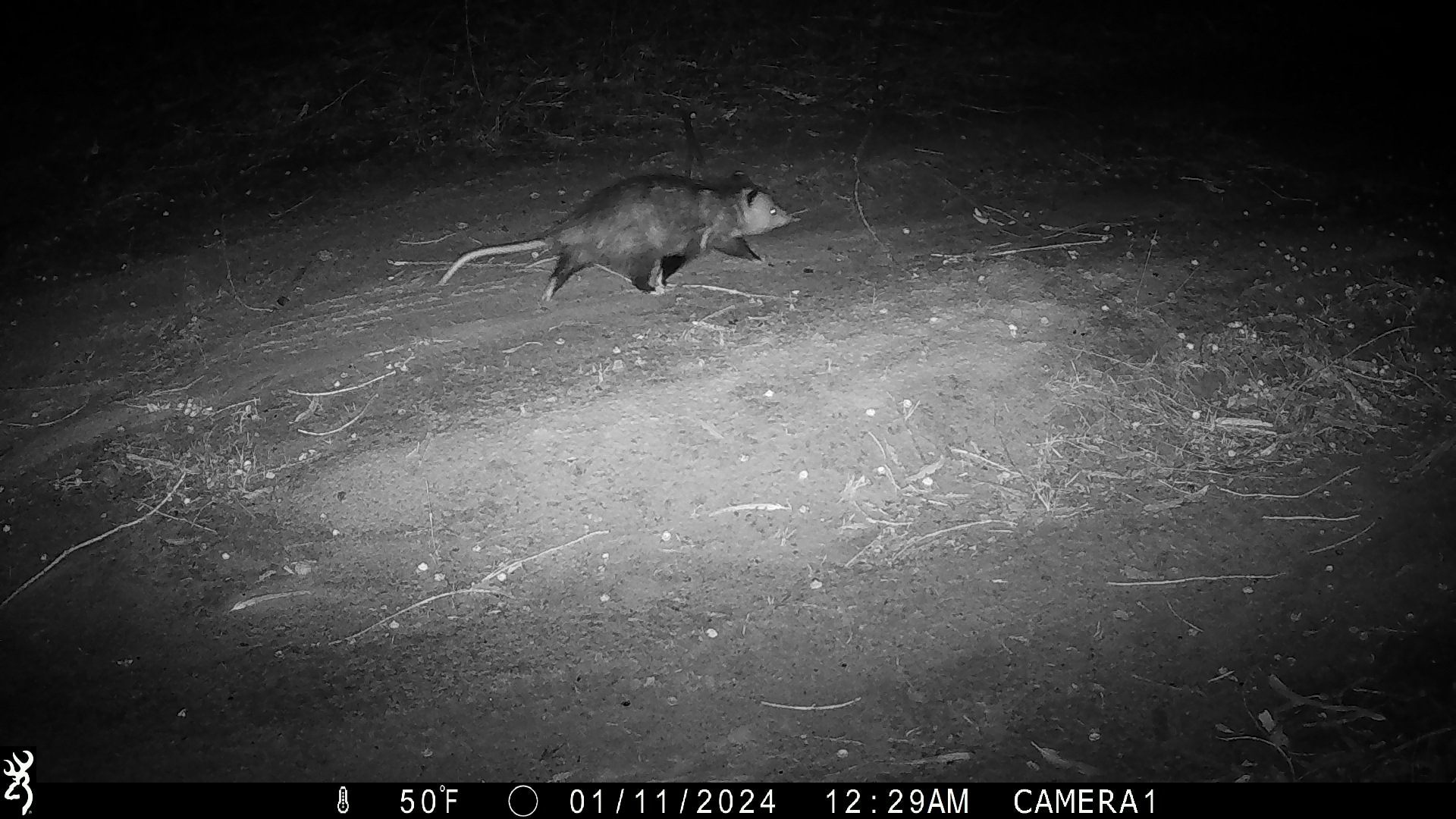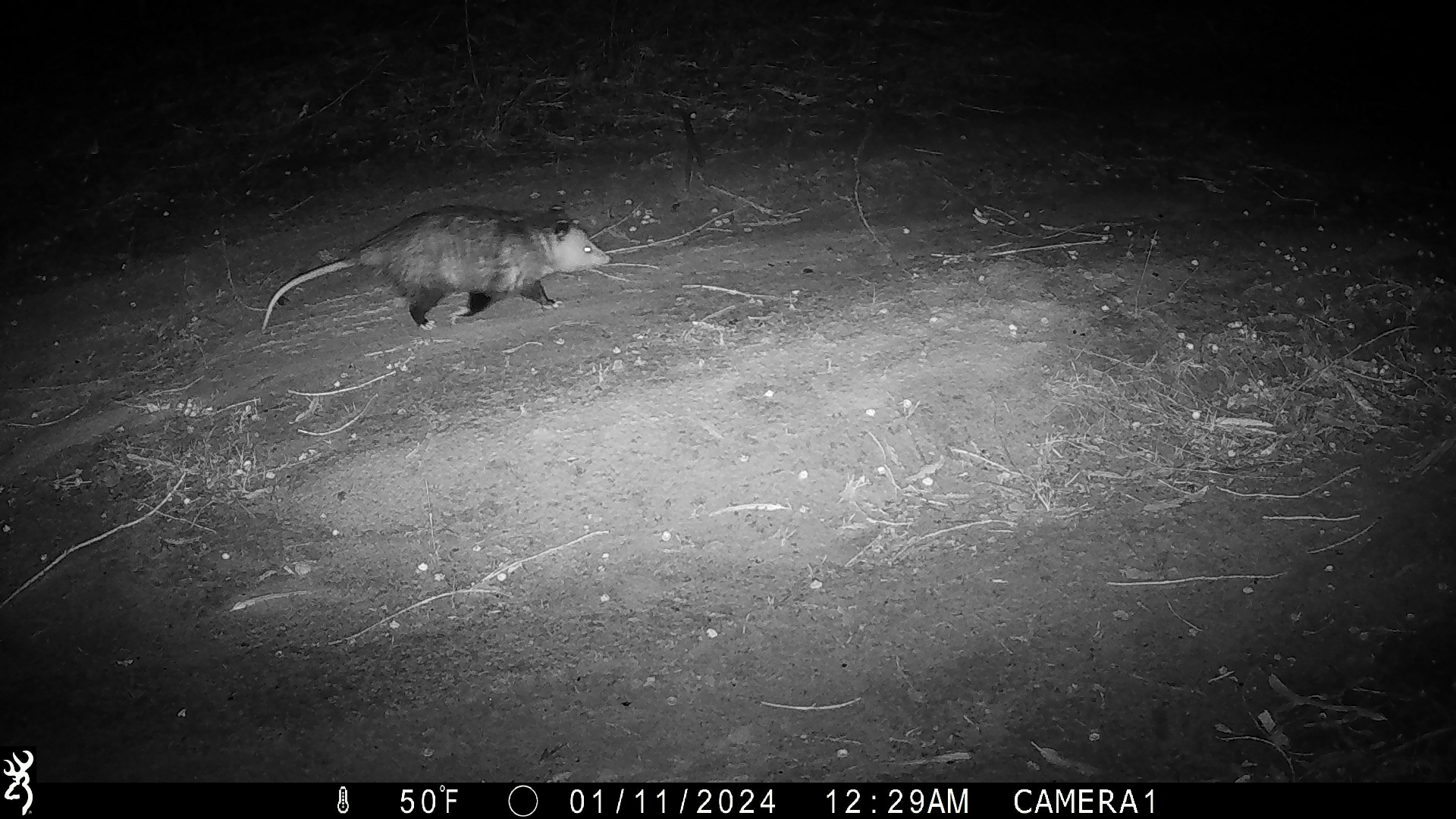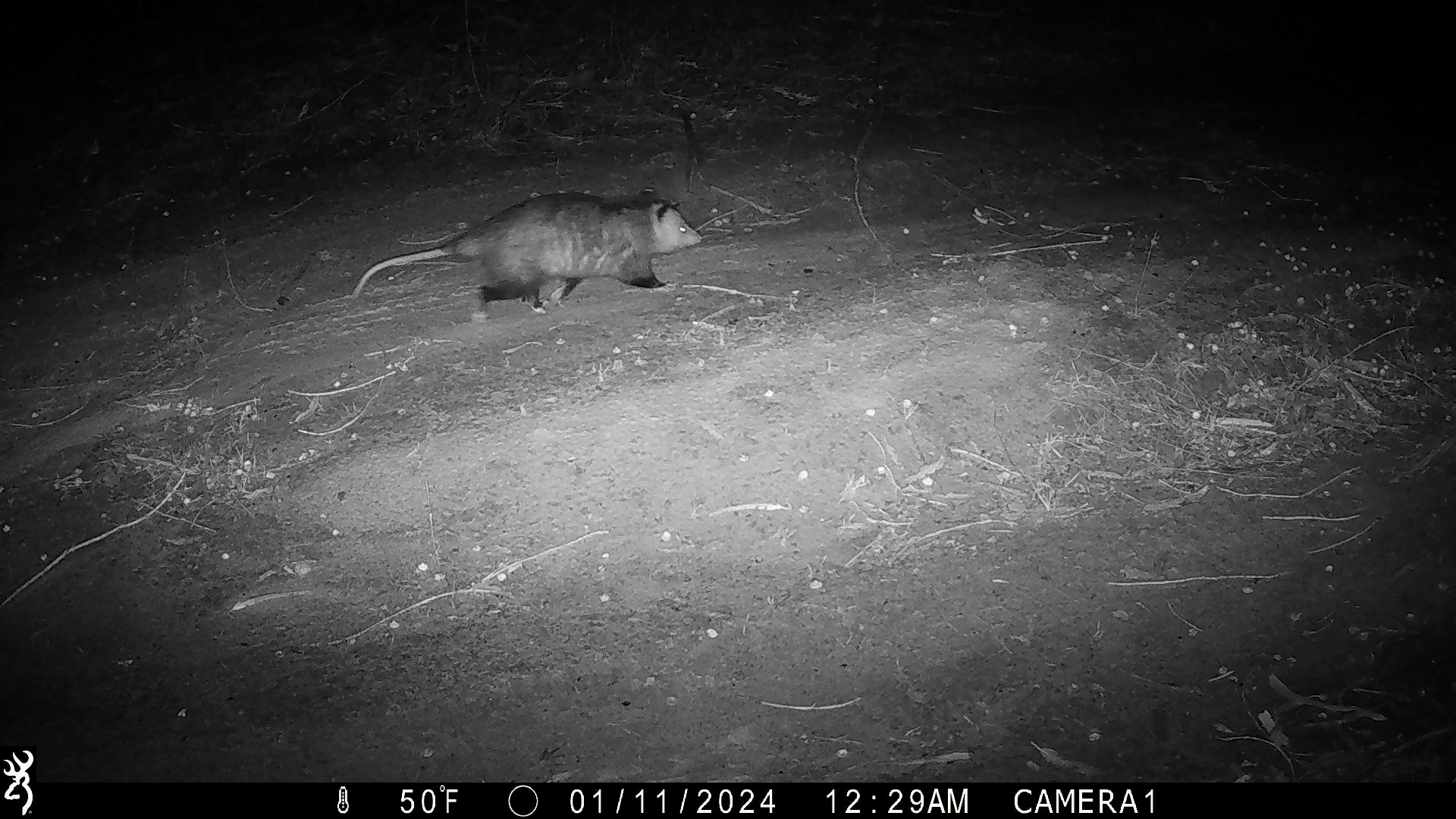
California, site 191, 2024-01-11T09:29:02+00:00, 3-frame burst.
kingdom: Animalia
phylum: Chordata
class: Mammalia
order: Didelphimorphia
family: Didelphidae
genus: Didelphis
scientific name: Didelphis virginiana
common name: virginia opossum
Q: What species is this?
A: Virginia opossum (Didelphis virginiana).